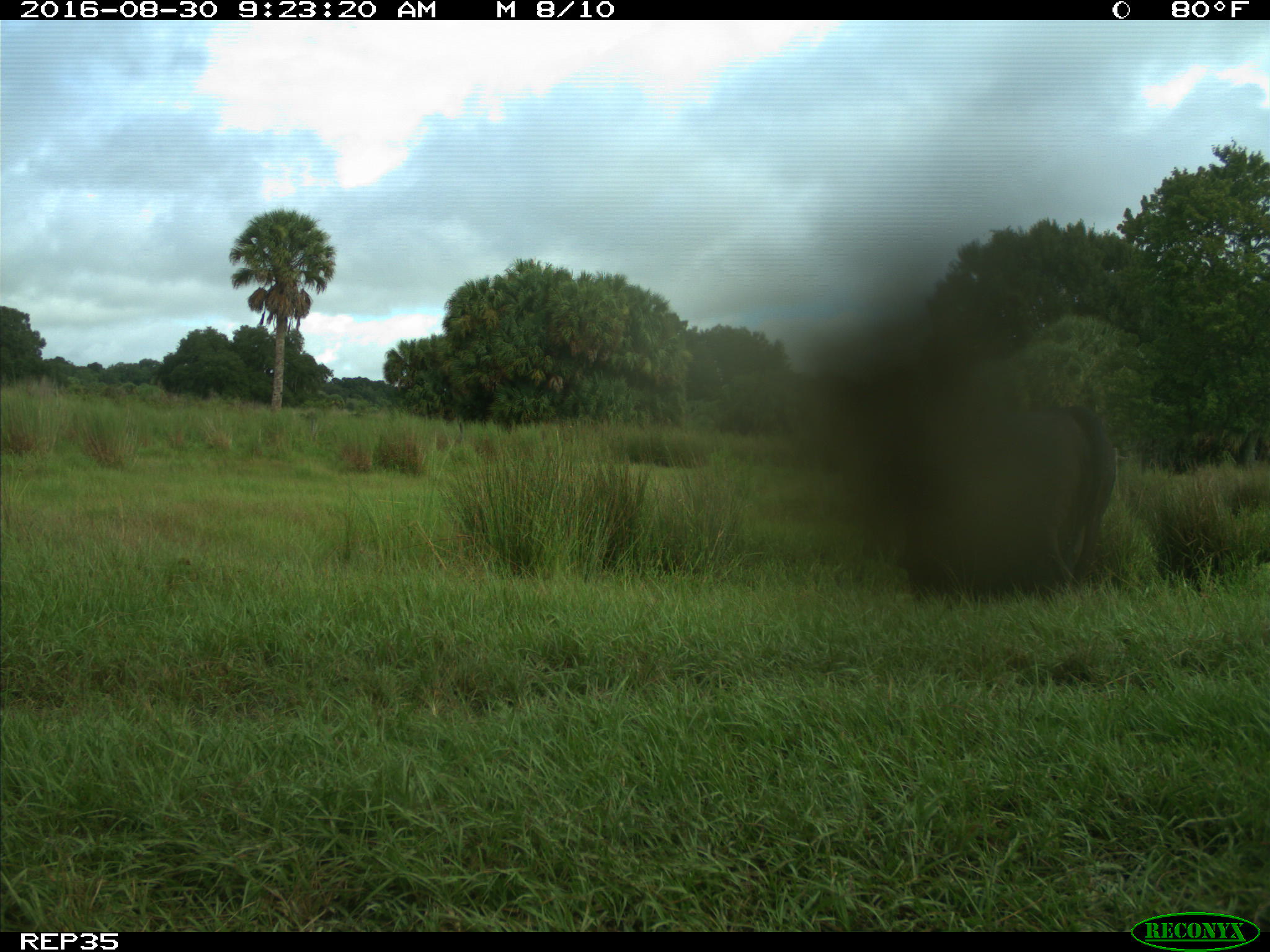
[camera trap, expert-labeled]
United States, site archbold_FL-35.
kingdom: Animalia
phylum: Chordata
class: Mammalia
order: Artiodactyla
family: Bovidae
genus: Bos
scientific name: Bos taurus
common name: domestic cow